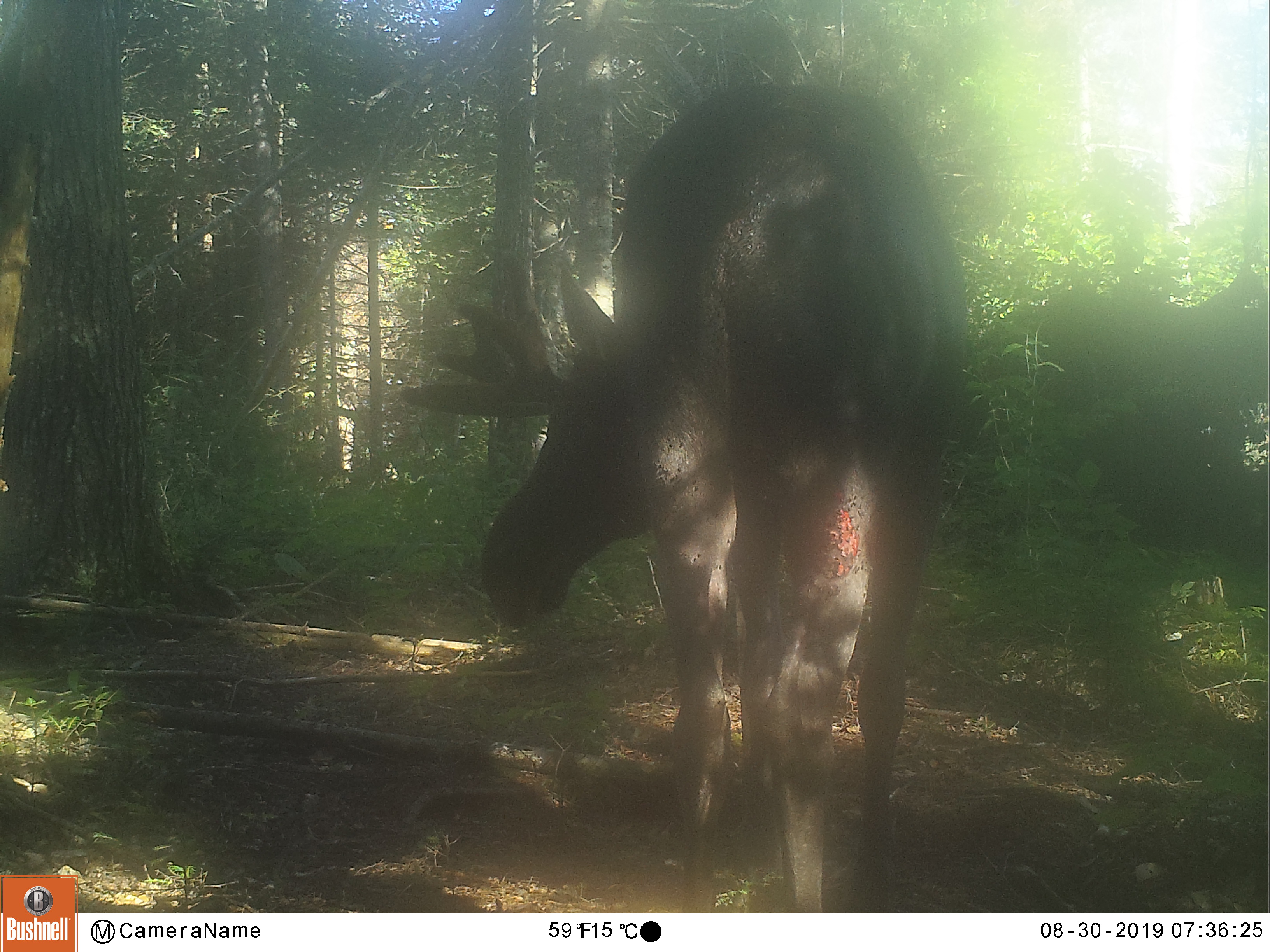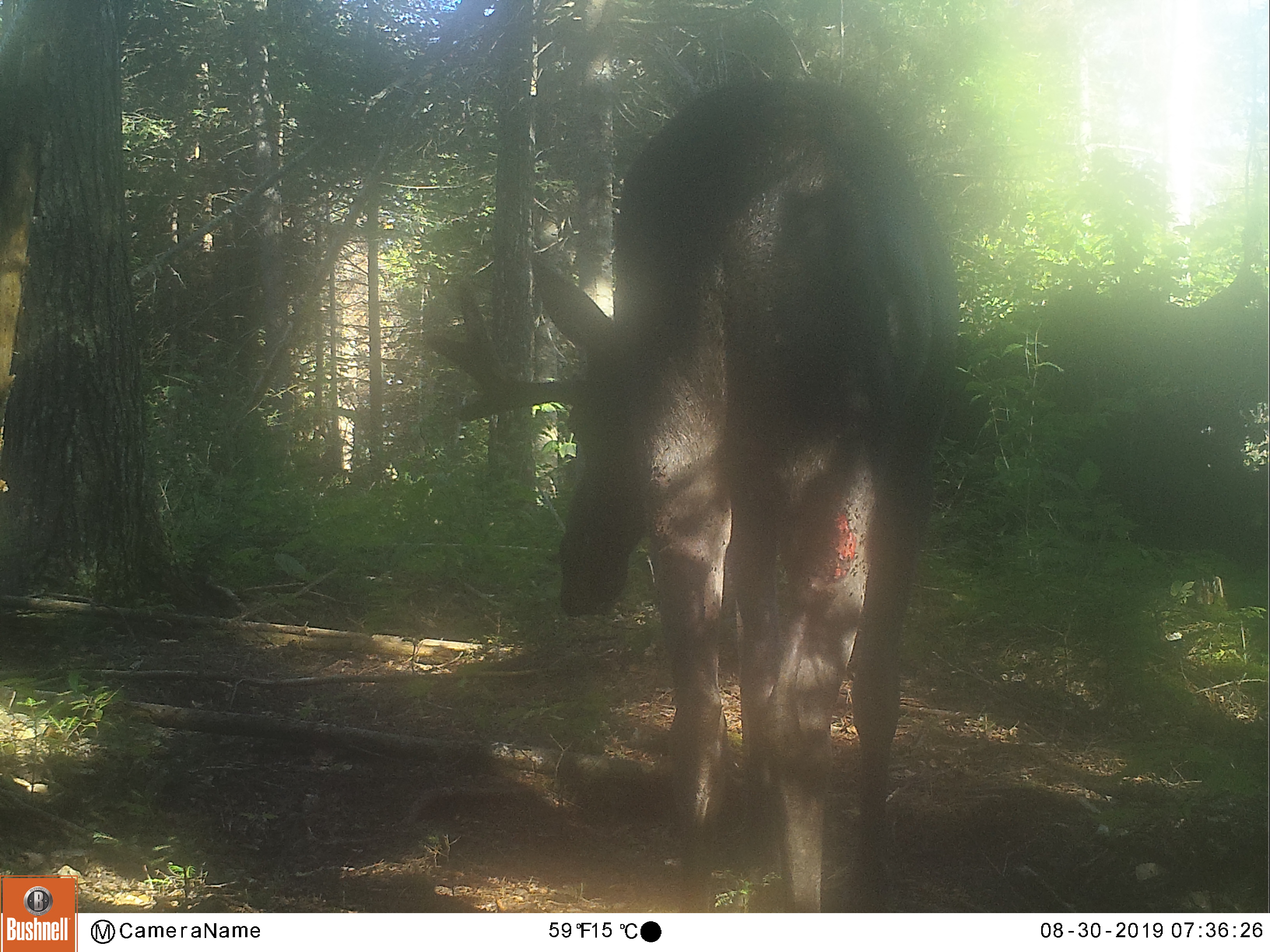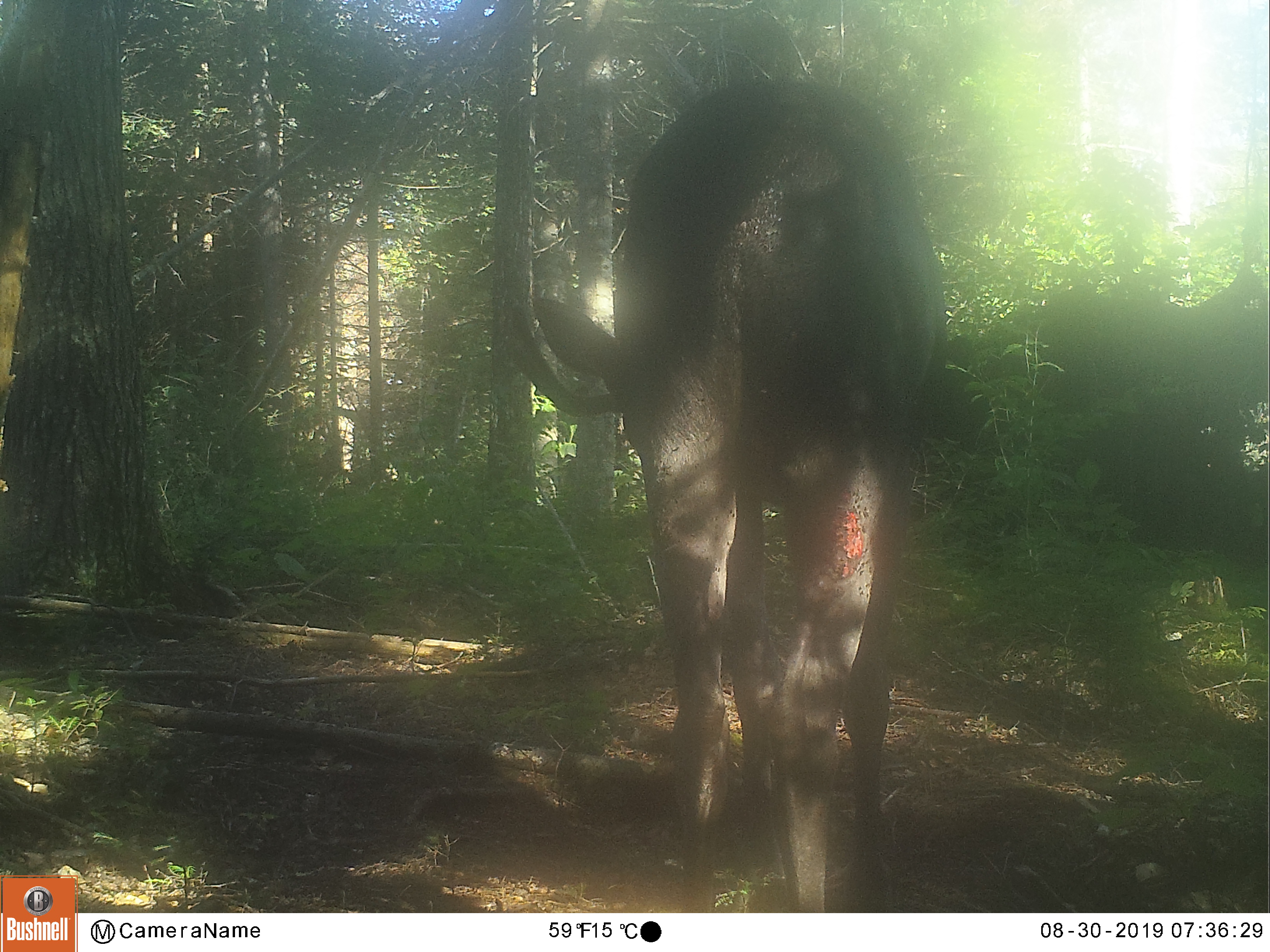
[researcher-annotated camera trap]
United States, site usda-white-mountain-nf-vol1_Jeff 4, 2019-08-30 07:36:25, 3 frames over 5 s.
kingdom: Animalia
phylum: Chordata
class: Mammalia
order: Artiodactyla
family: Cervidae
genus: Alces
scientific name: Alces alces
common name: moose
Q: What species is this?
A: Moose (Alces alces).